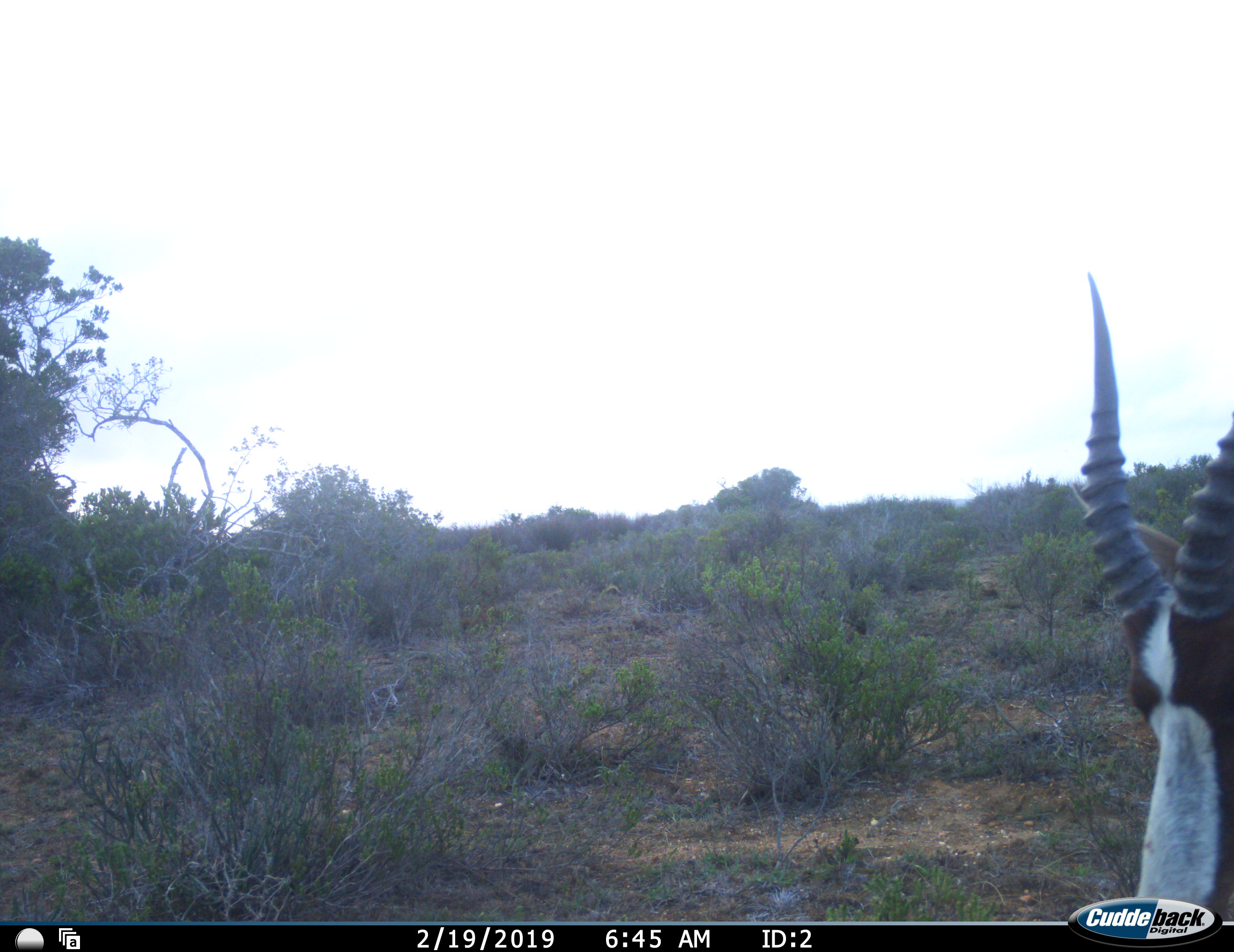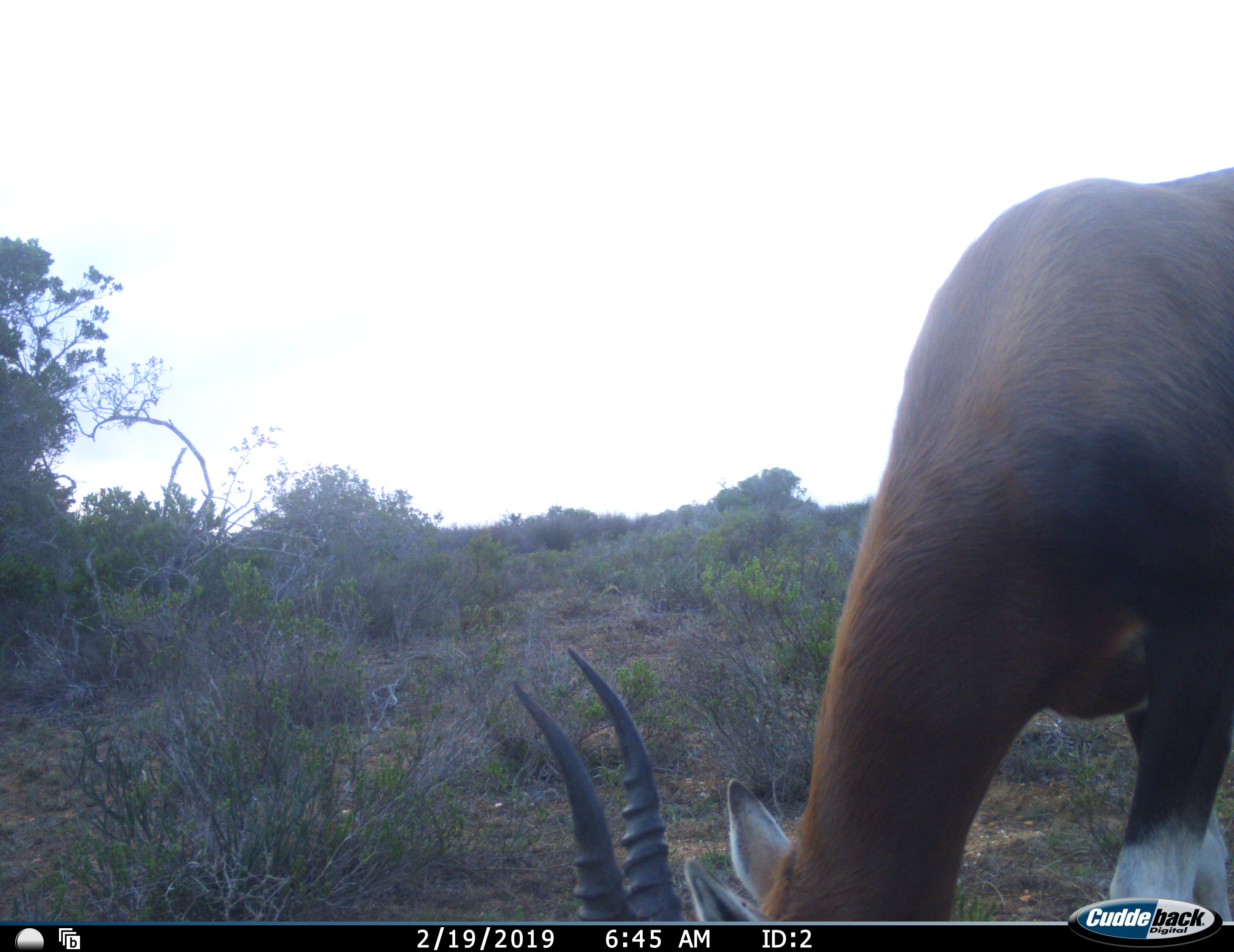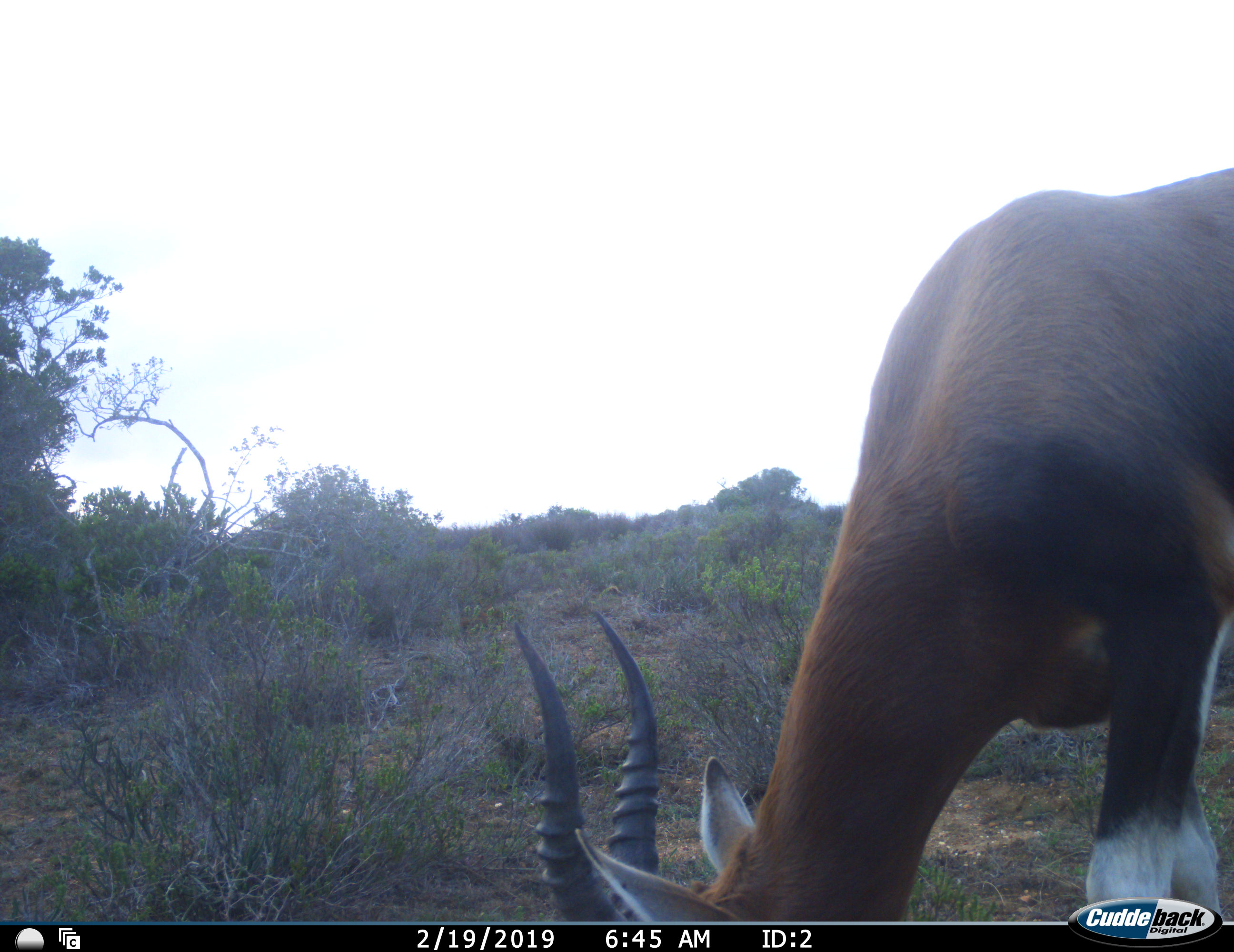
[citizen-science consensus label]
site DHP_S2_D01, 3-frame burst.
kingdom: Animalia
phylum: Chordata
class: Mammalia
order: Artiodactyla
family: Bovidae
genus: Damaliscus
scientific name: Damaliscus pygargus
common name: bontebok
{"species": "bontebok (Damaliscus pygargus)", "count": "1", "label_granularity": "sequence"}